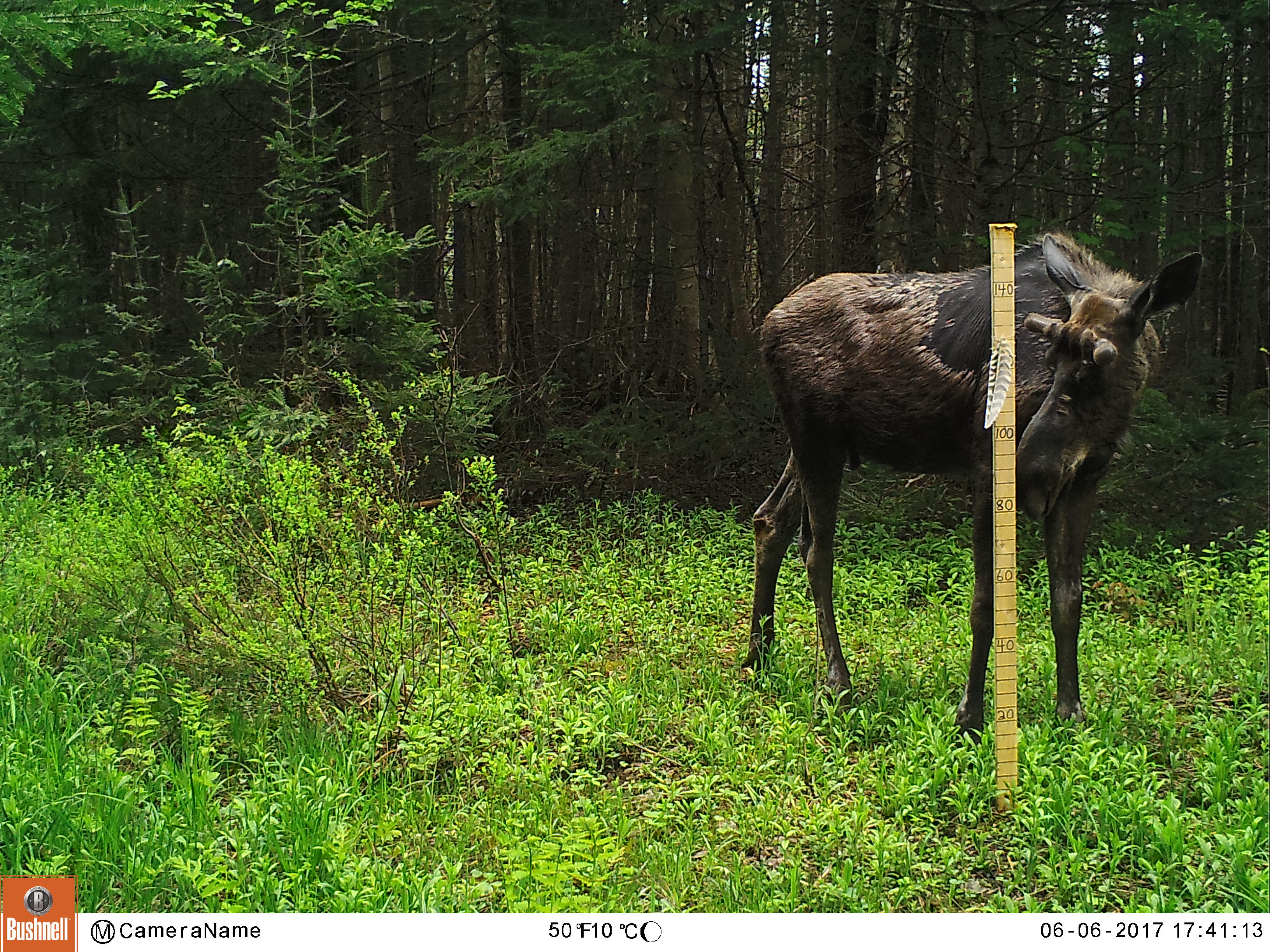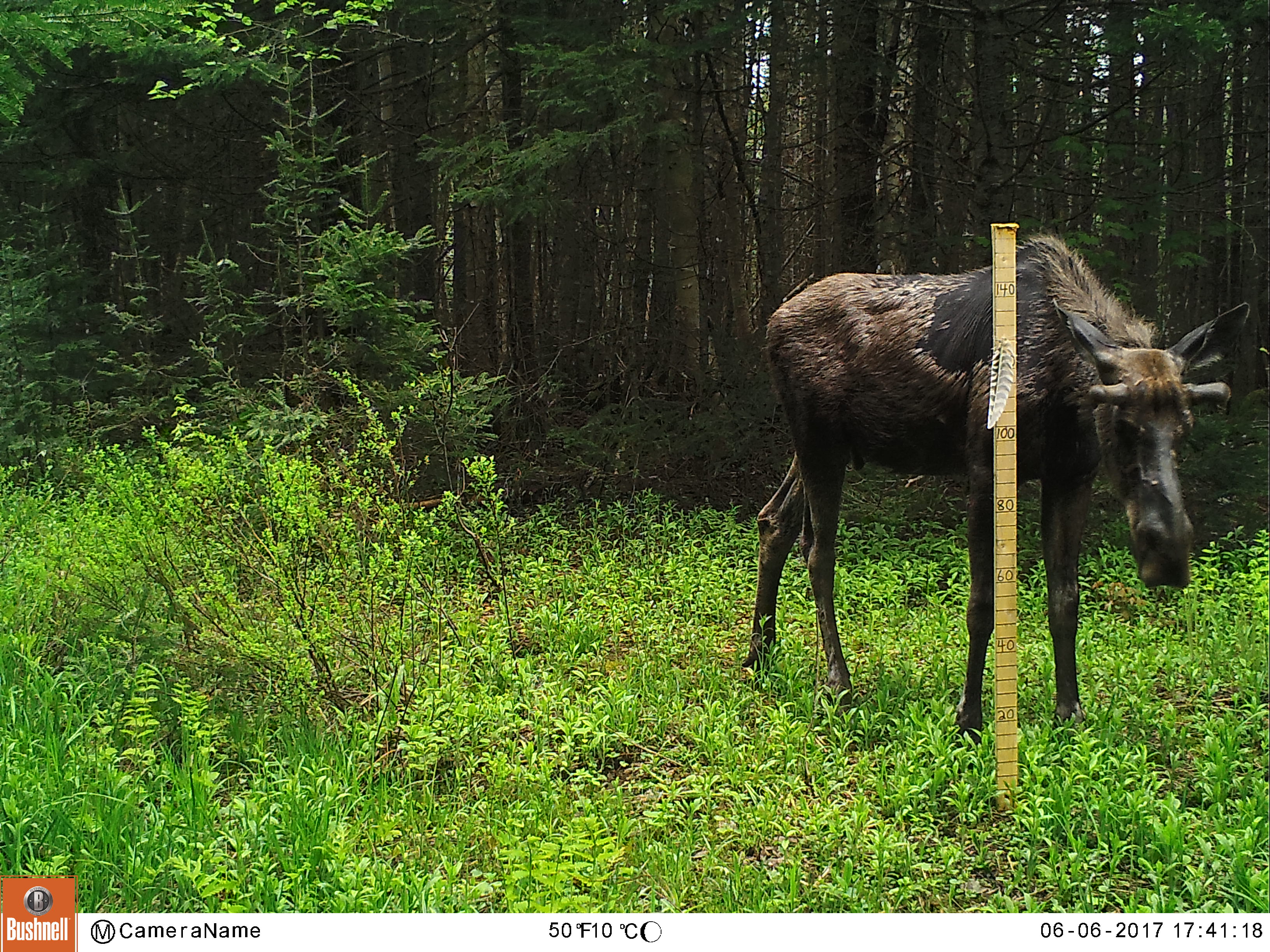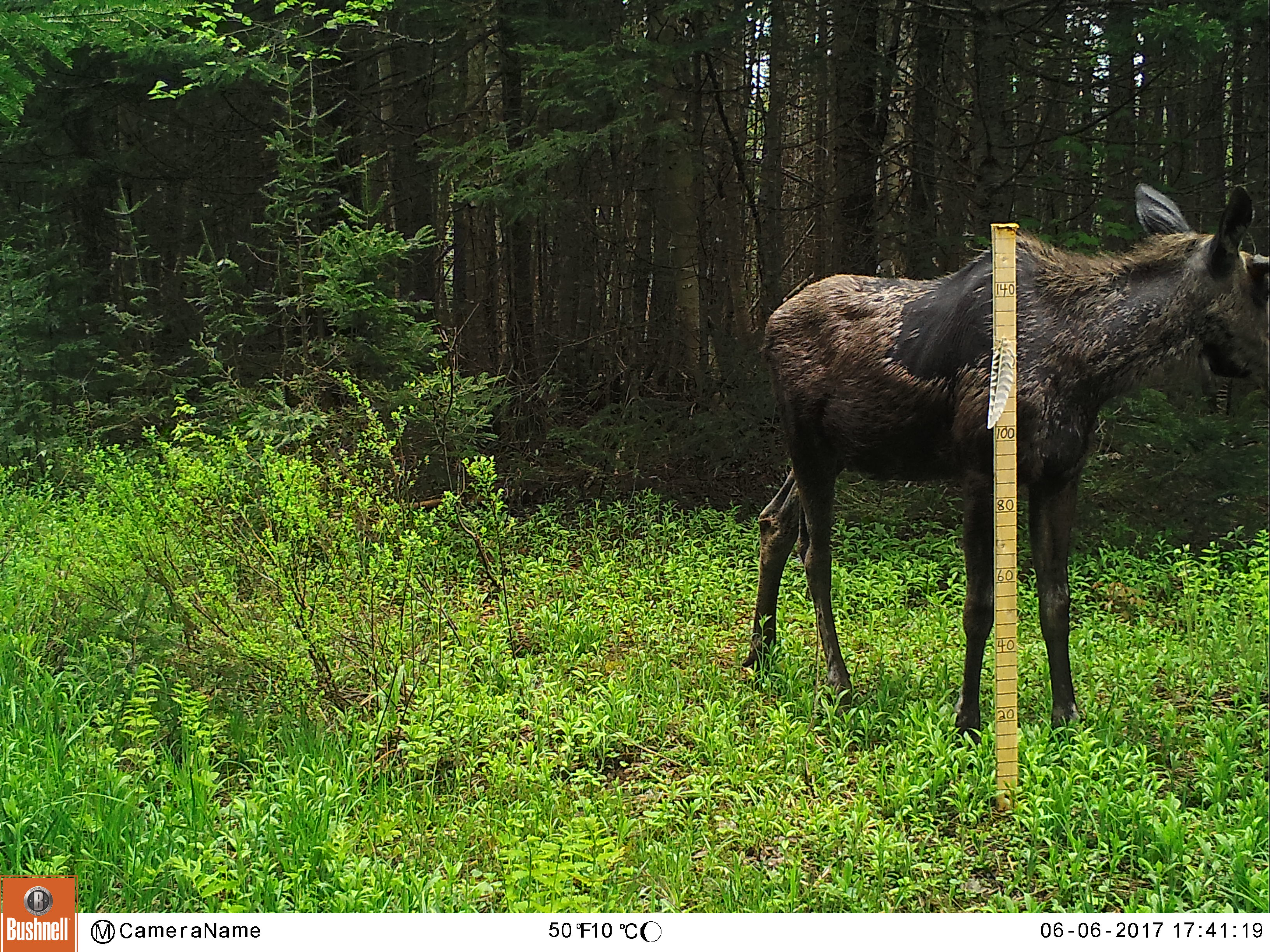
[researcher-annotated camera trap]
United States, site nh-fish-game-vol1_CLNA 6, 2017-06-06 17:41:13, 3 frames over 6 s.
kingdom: Animalia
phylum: Chordata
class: Mammalia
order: Artiodactyla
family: Cervidae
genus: Alces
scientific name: Alces alces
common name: moose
Moose (Alces alces).